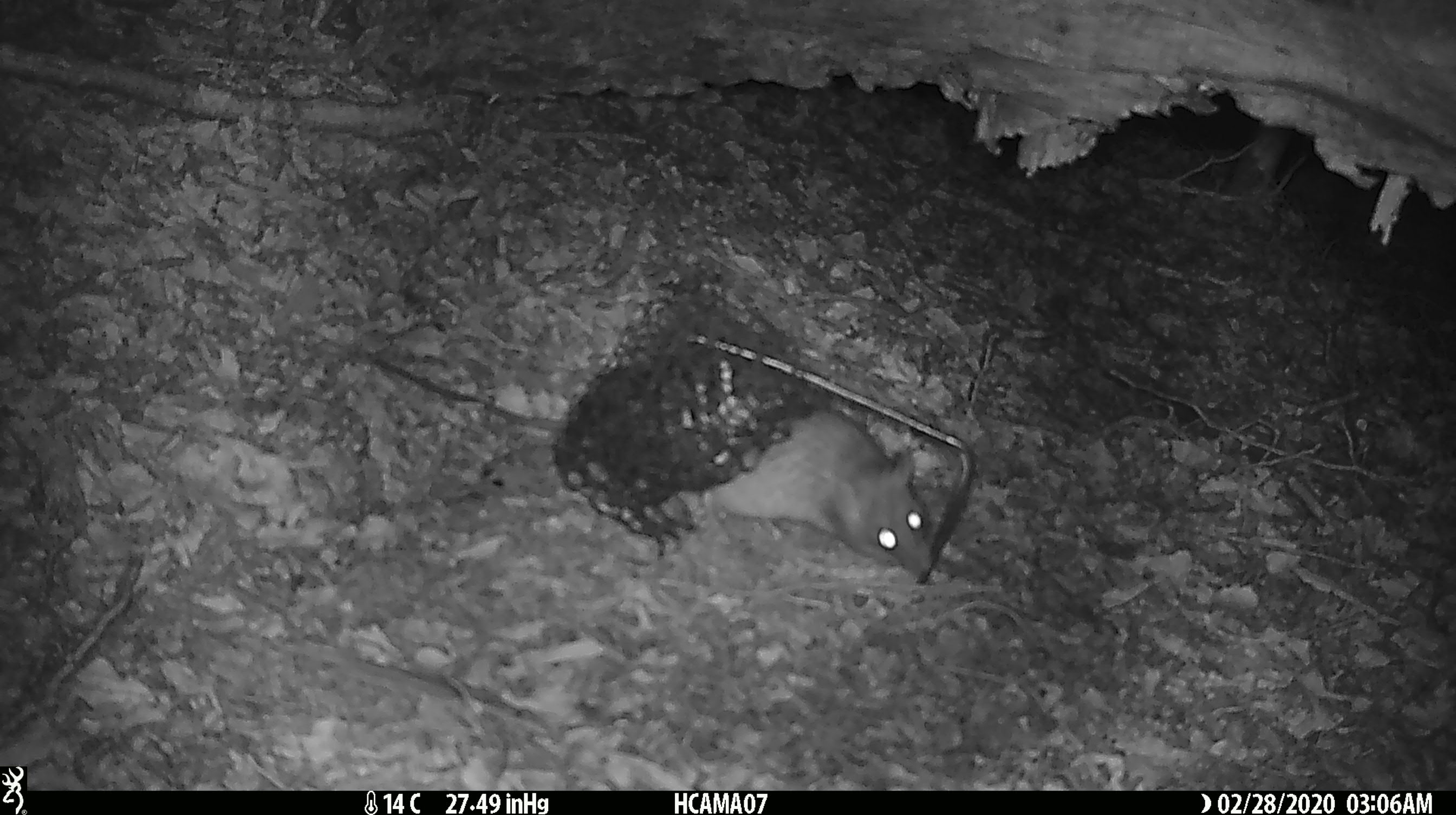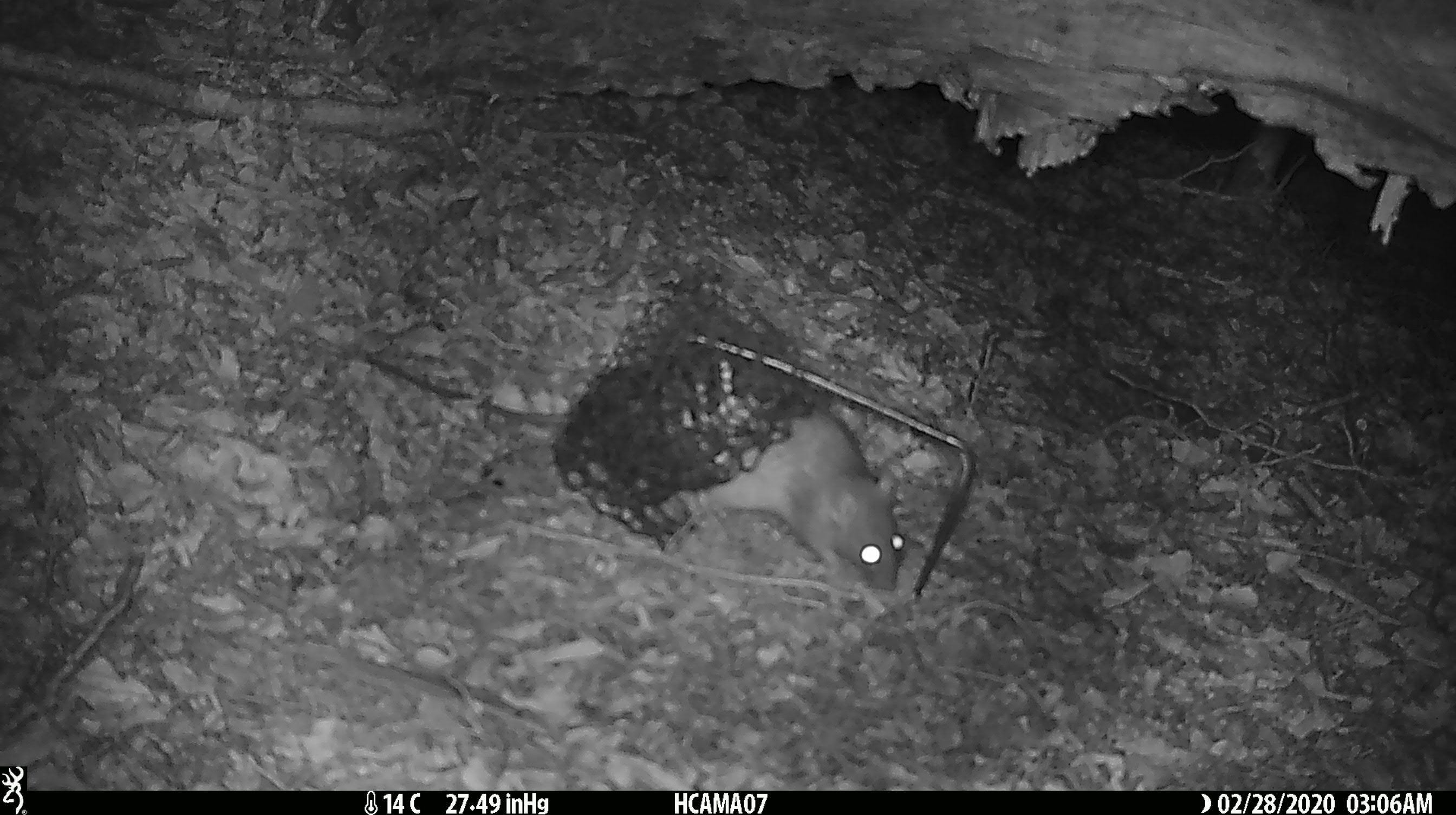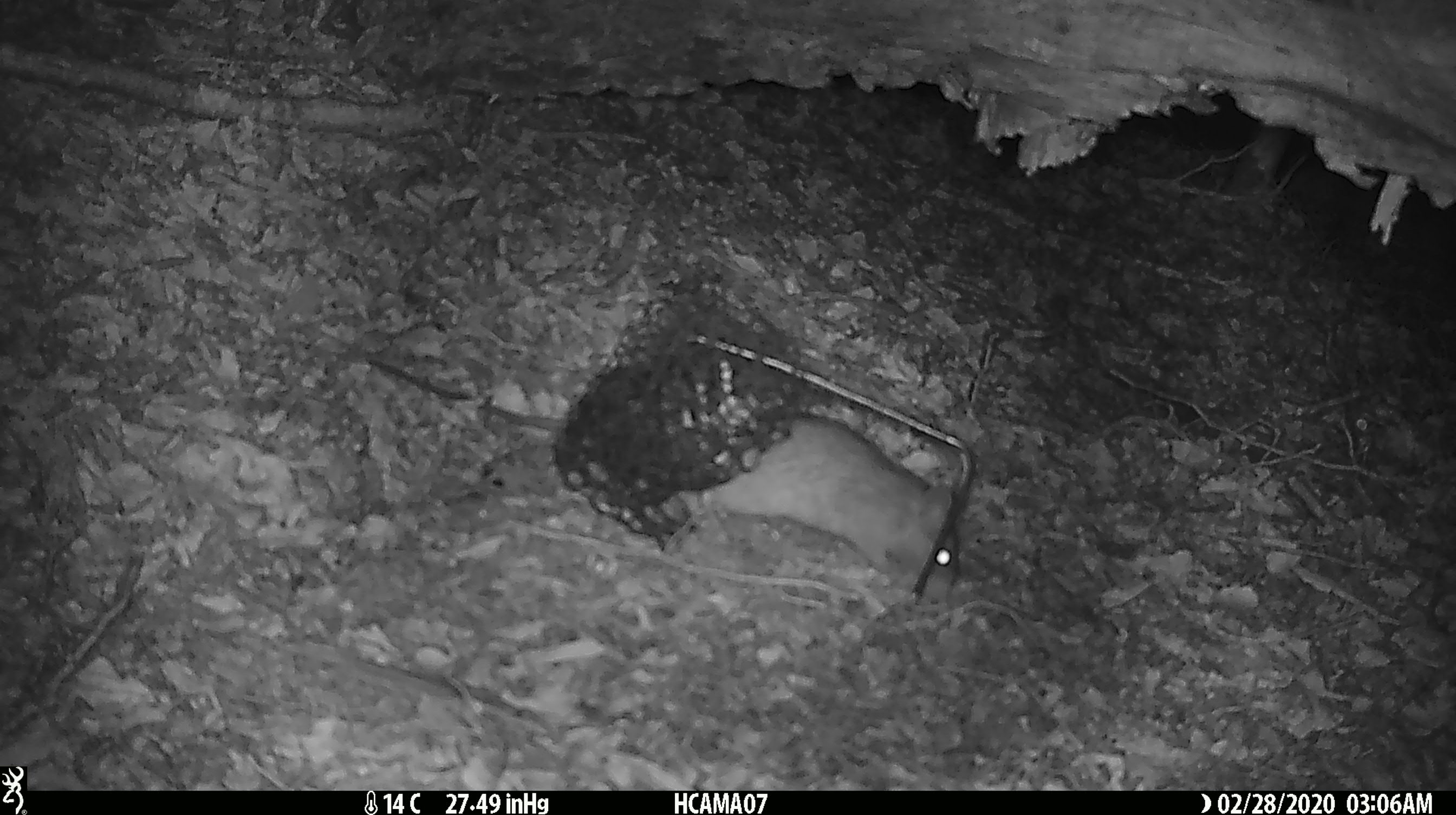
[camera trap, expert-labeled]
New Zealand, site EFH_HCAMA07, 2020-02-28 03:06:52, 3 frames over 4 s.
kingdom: Animalia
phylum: Chordata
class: Mammalia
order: Rodentia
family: Muridae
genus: Rattus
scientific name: Rattus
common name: rat